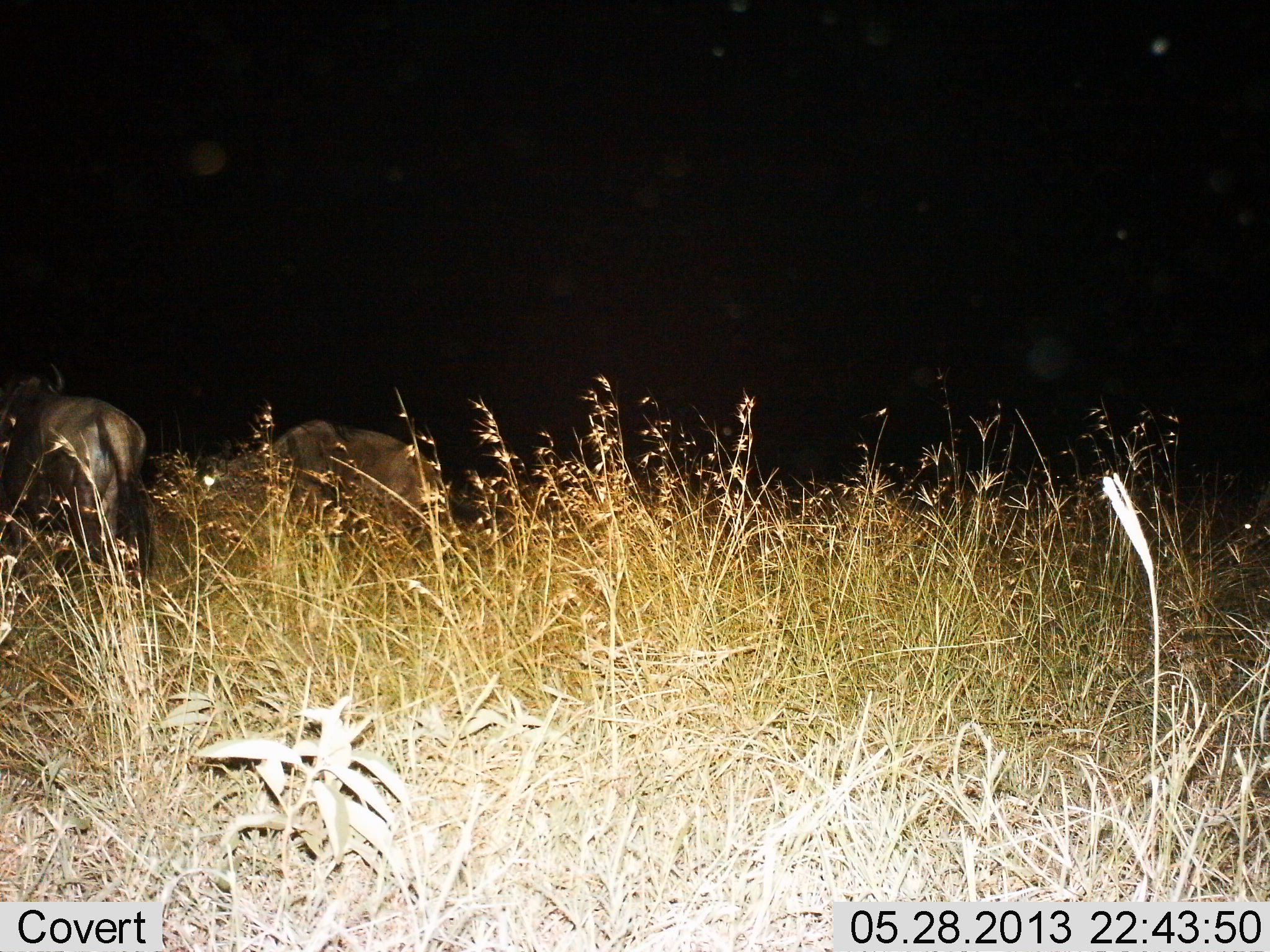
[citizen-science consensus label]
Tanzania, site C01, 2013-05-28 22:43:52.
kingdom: Animalia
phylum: Chordata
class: Mammalia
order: Artiodactyla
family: Bovidae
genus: Connochaetes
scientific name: Connochaetes taurinus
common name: blue wildebeest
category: wildebeest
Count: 2.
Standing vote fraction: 70%.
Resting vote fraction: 15%.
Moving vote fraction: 20%.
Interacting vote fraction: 0%.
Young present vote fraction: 0%.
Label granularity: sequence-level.